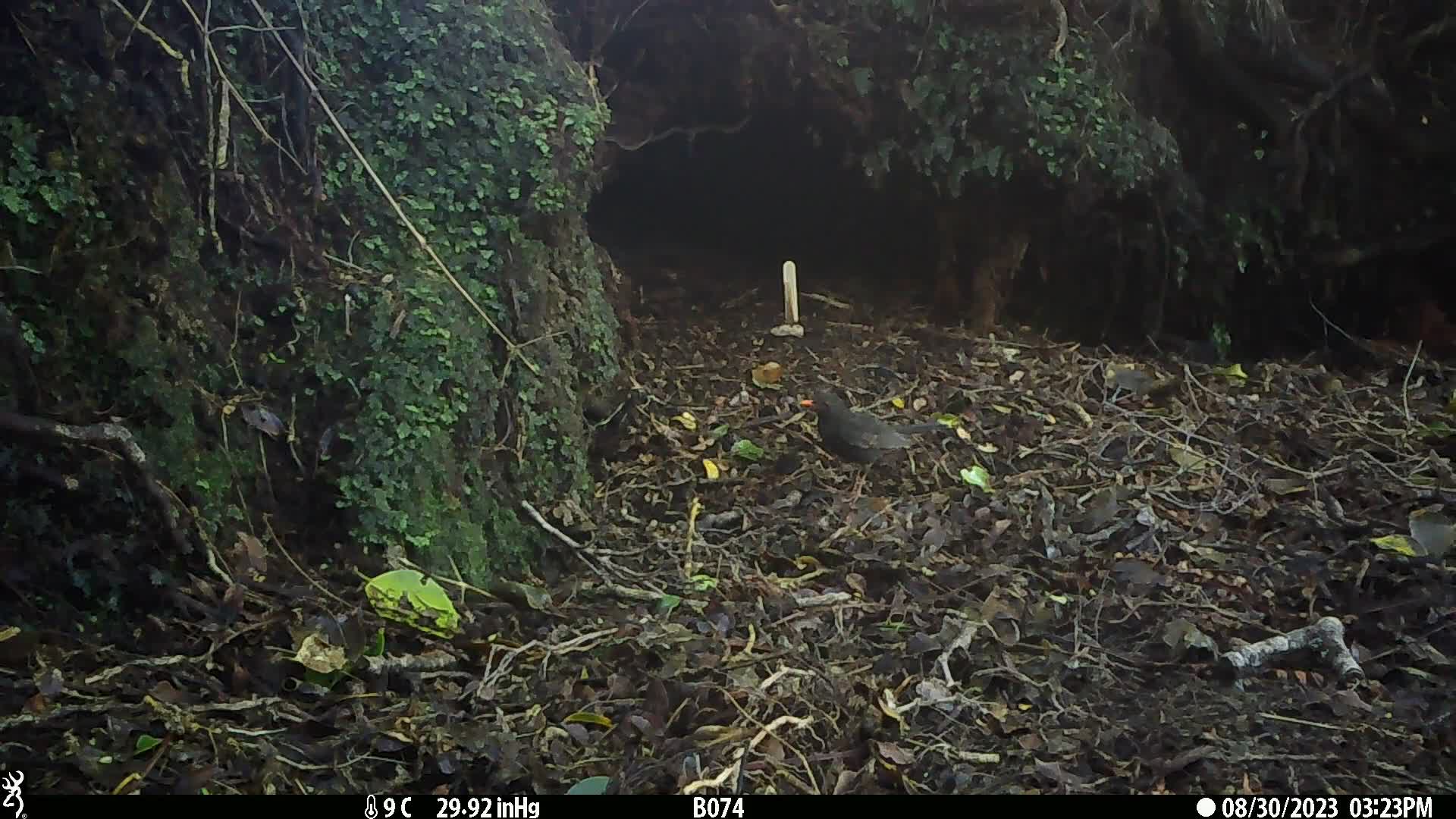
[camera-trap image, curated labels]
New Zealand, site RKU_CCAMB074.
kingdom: Animalia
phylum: Chordata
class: Aves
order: Passeriformes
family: Turdidae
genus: Turdus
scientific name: Turdus merula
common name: eurasian blackbird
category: blackbird